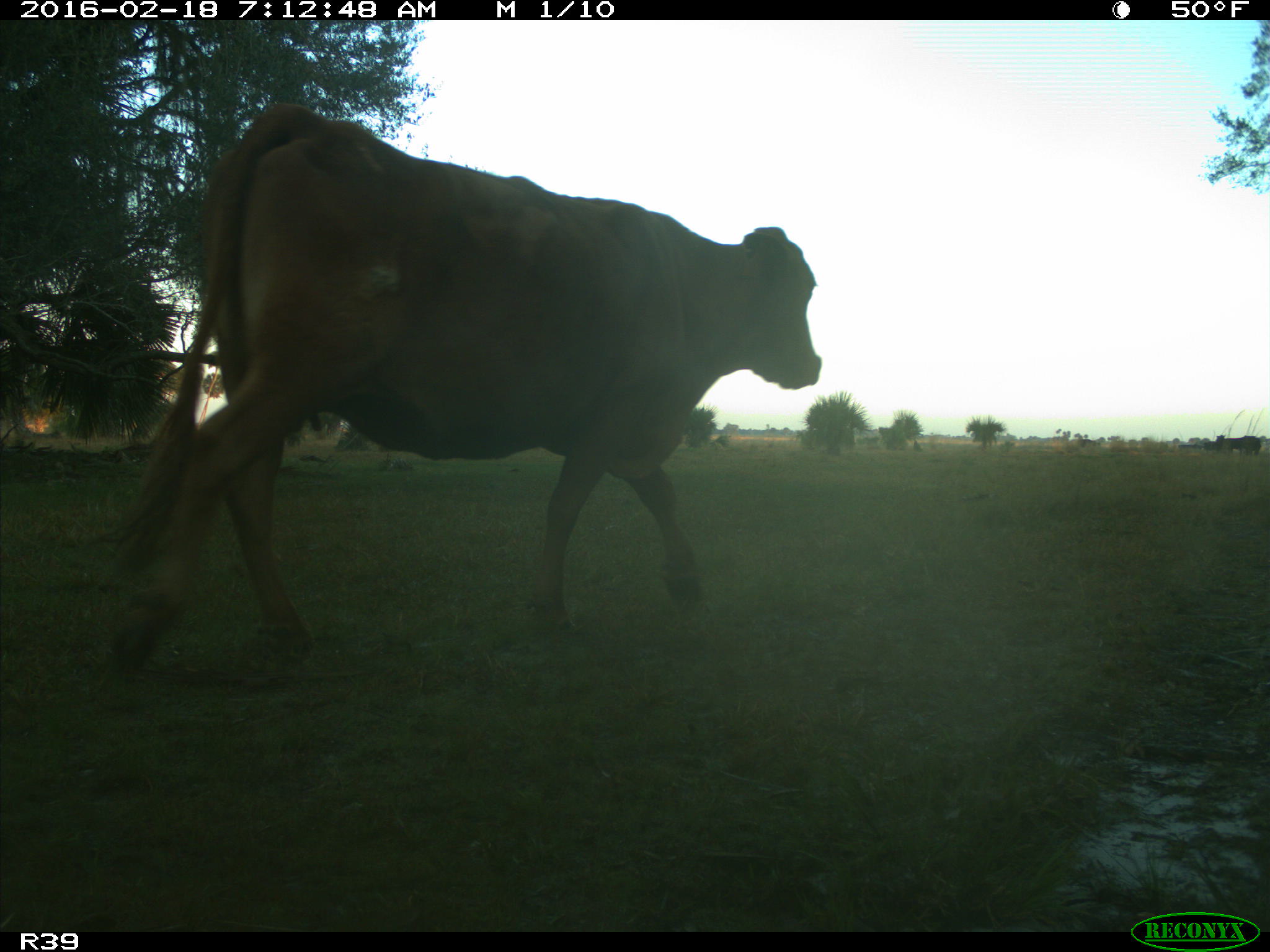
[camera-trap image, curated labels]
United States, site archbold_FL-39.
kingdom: Animalia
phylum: Chordata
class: Mammalia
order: Artiodactyla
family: Bovidae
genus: Bos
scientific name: Bos taurus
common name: domestic cow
Bos taurus (domestic cow).